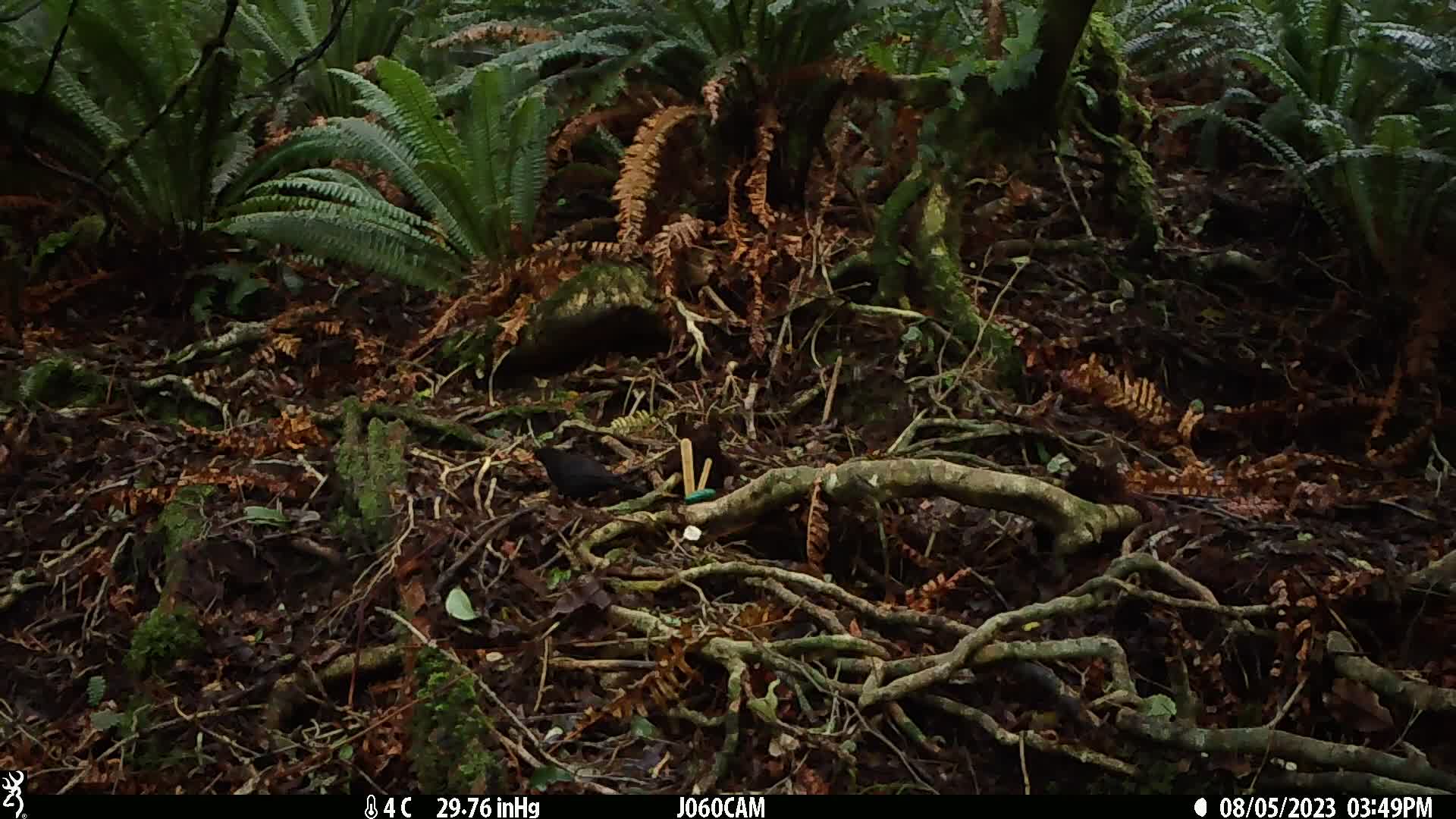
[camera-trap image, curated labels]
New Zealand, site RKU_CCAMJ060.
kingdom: Animalia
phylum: Chordata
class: Aves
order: Passeriformes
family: Turdidae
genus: Turdus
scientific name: Turdus merula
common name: eurasian blackbird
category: blackbird